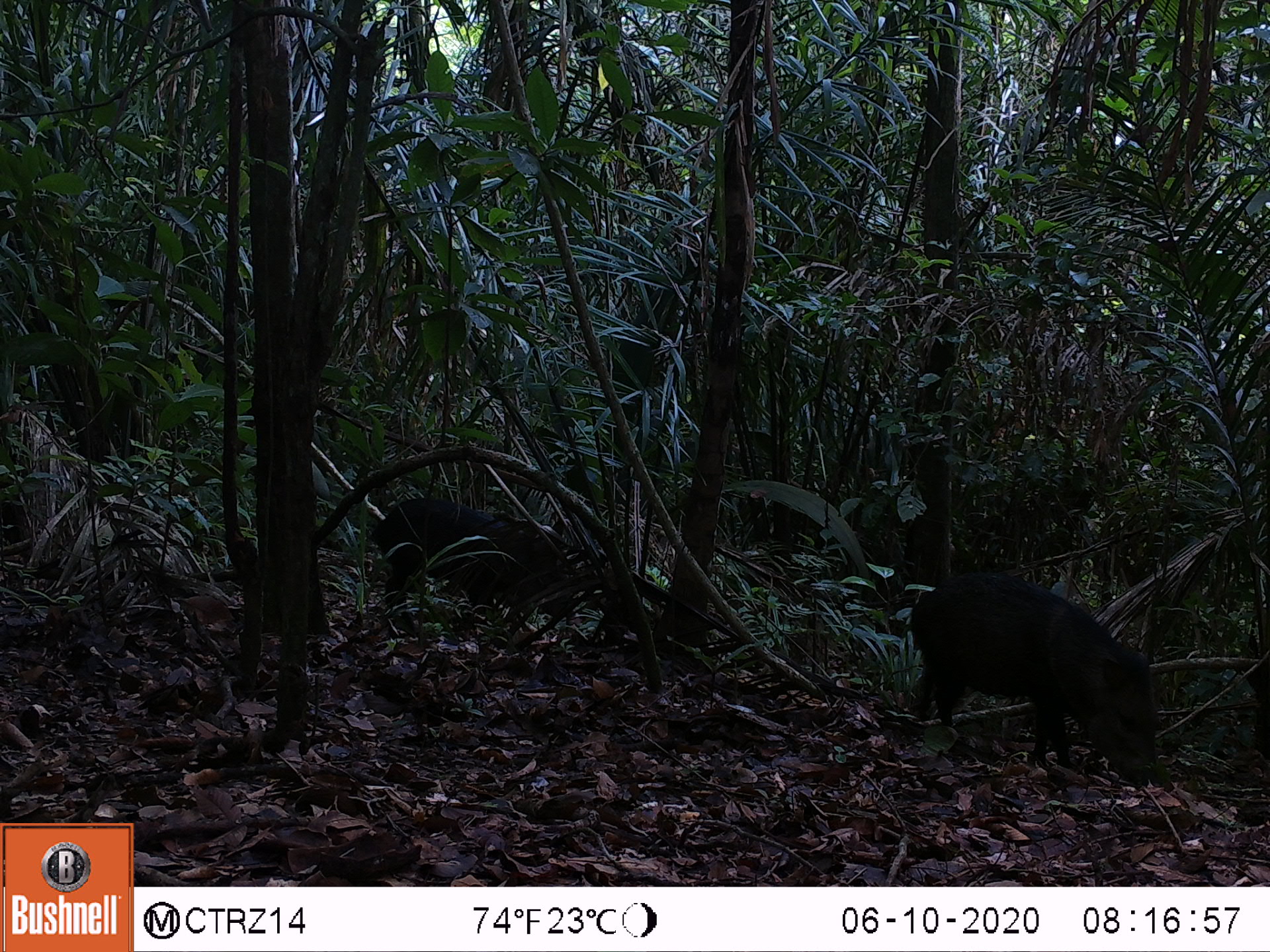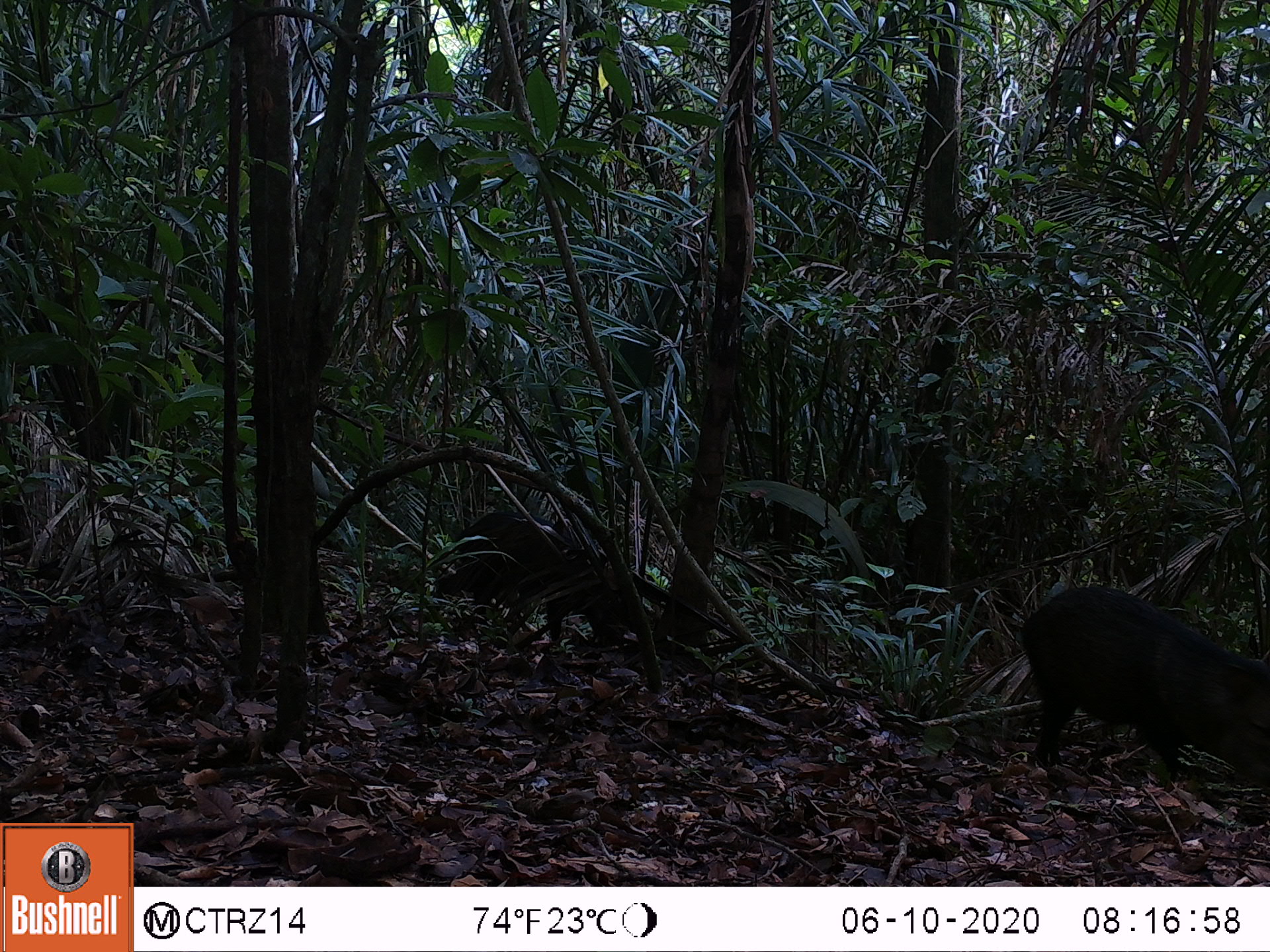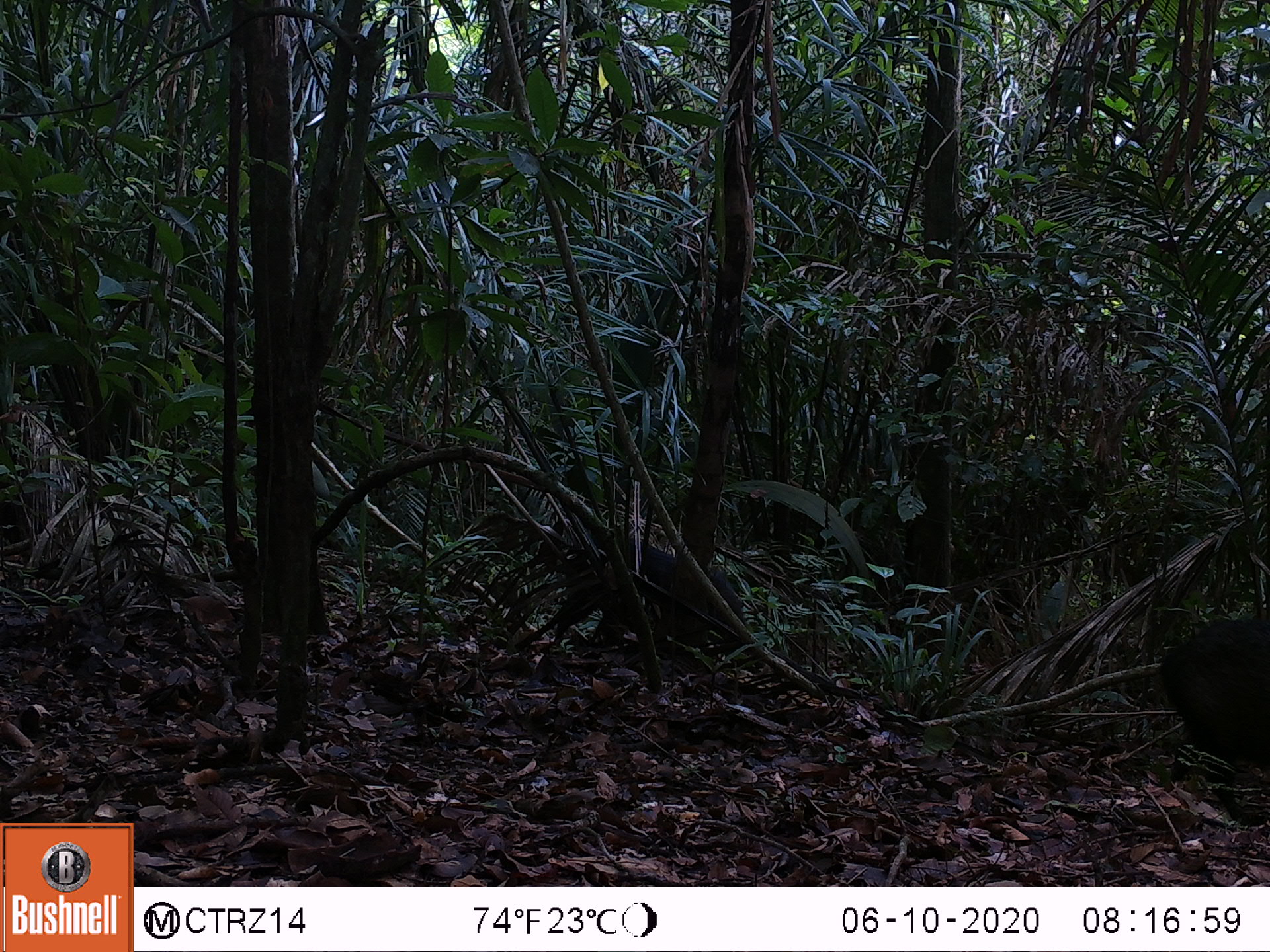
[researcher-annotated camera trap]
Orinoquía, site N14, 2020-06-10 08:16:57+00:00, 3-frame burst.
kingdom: Animalia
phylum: Chordata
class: Mammalia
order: Artiodactyla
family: Tayassuidae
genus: Pecari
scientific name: Pecari tajacu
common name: collared peccary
Collared peccary (Pecari tajacu).